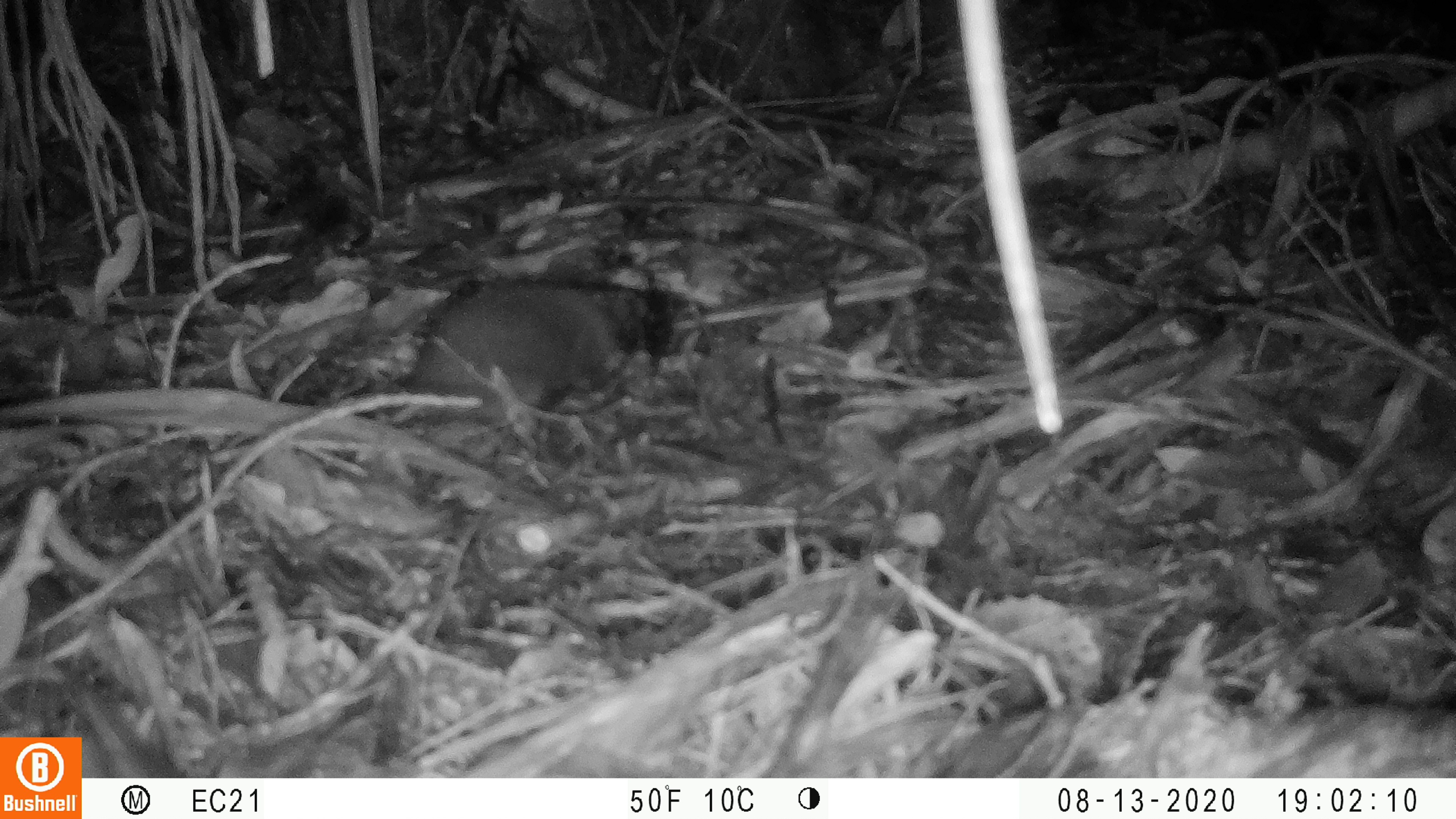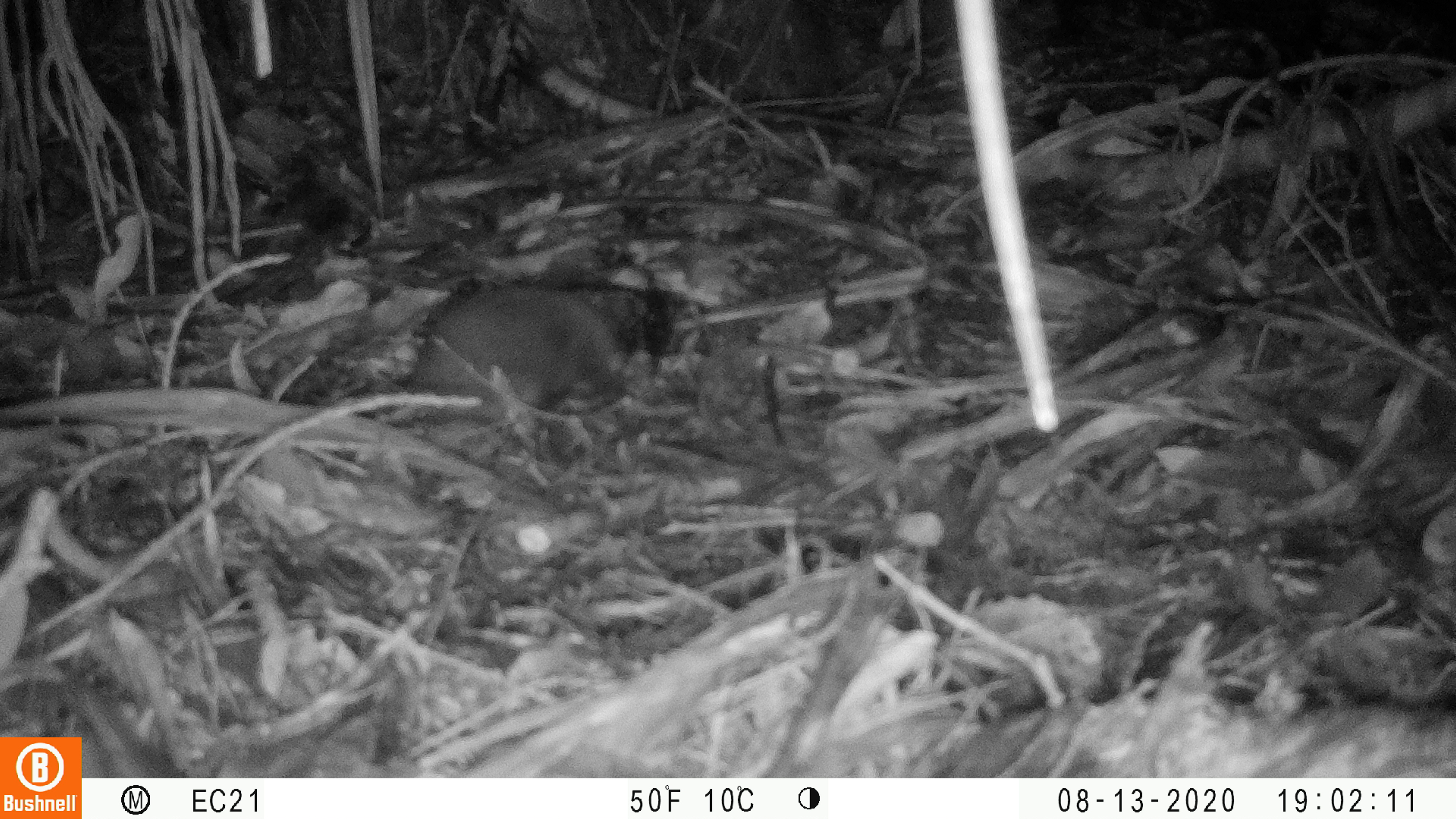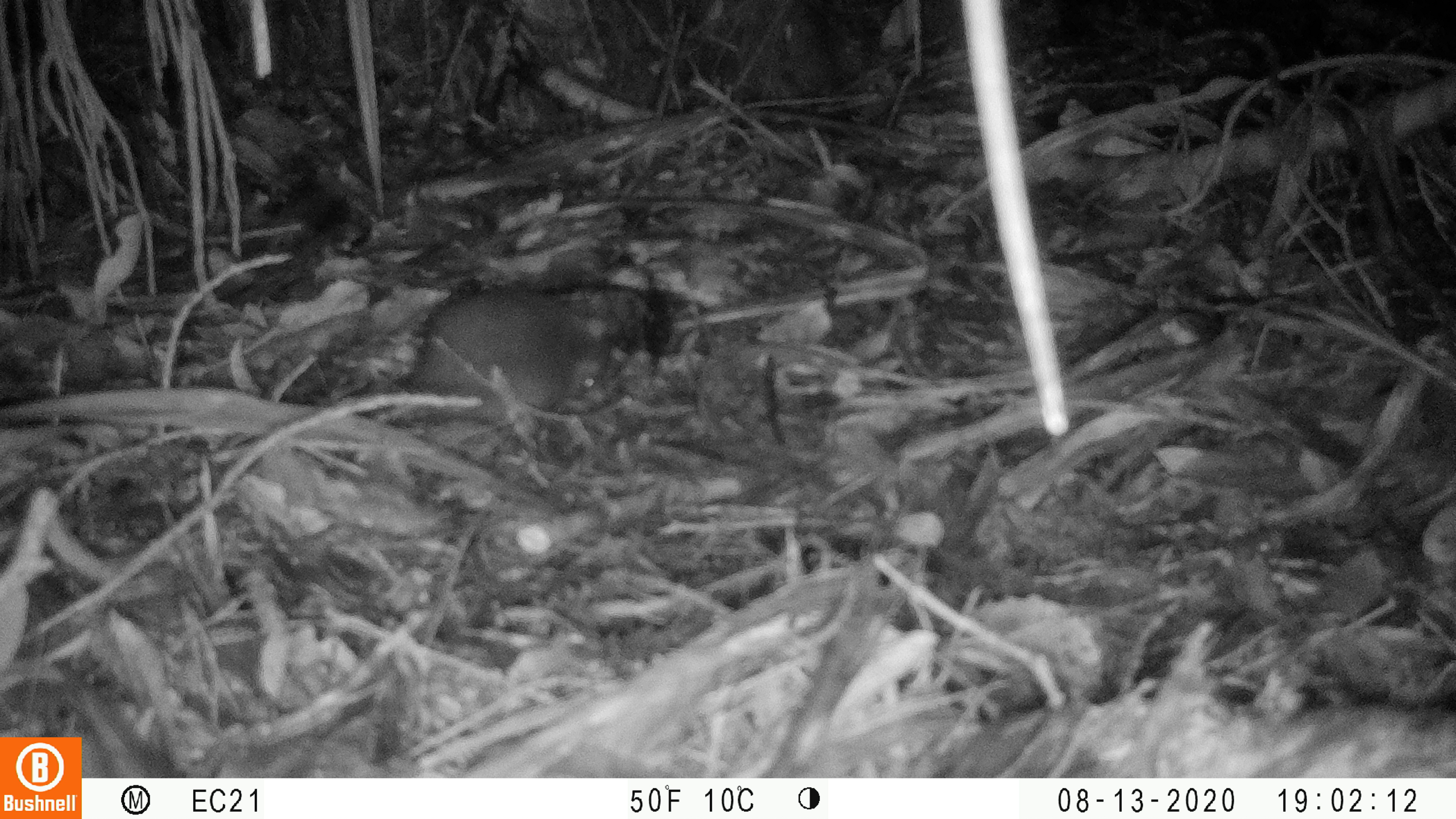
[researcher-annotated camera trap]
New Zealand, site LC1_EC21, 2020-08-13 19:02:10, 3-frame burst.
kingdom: Animalia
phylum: Chordata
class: Mammalia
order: Rodentia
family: Muridae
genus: Rattus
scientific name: Rattus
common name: rat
Rat (Rattus).